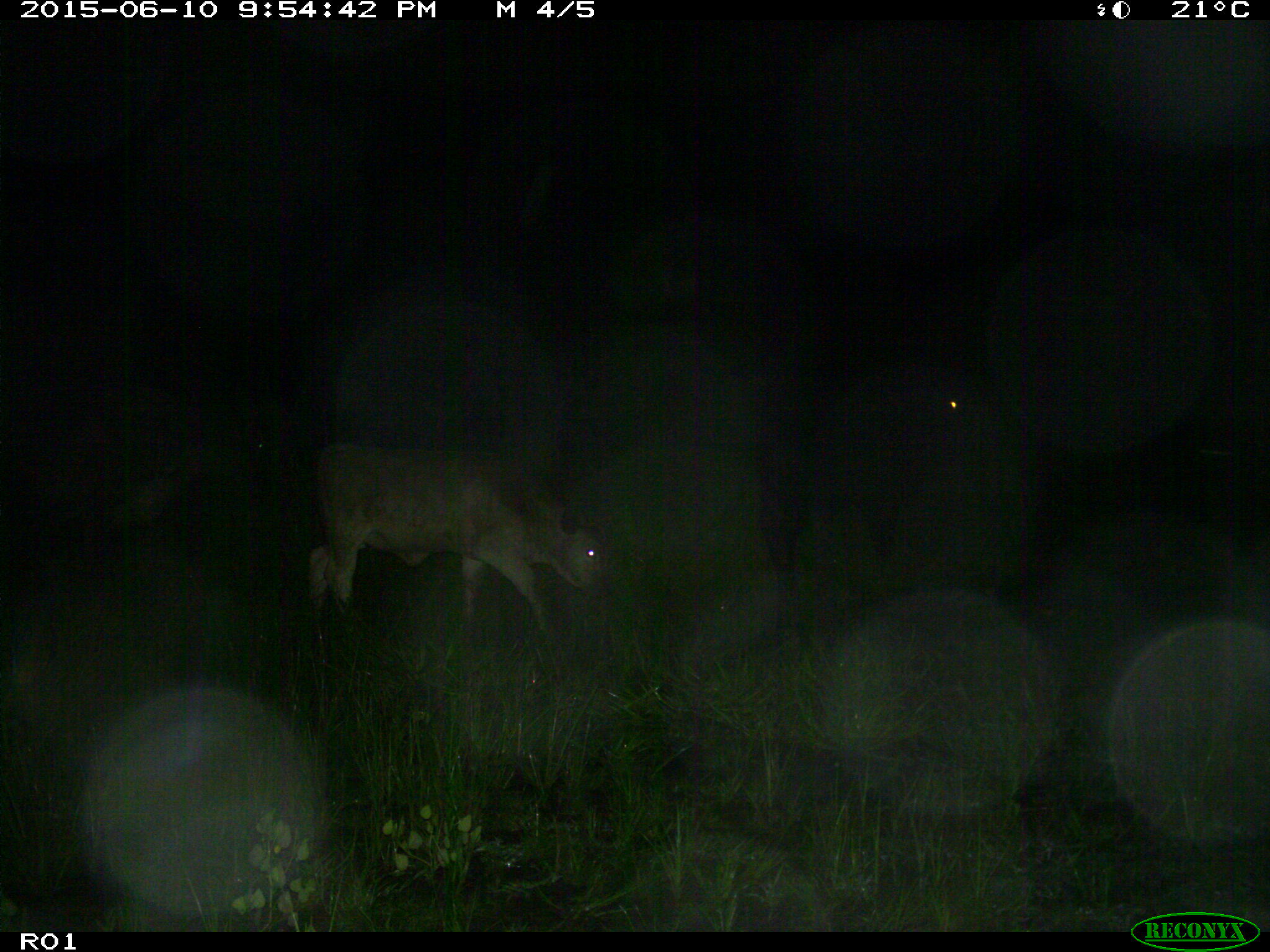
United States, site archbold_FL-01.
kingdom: Animalia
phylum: Chordata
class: Mammalia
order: Artiodactyla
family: Bovidae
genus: Bos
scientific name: Bos taurus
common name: domestic cow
Bos taurus (domestic cow).